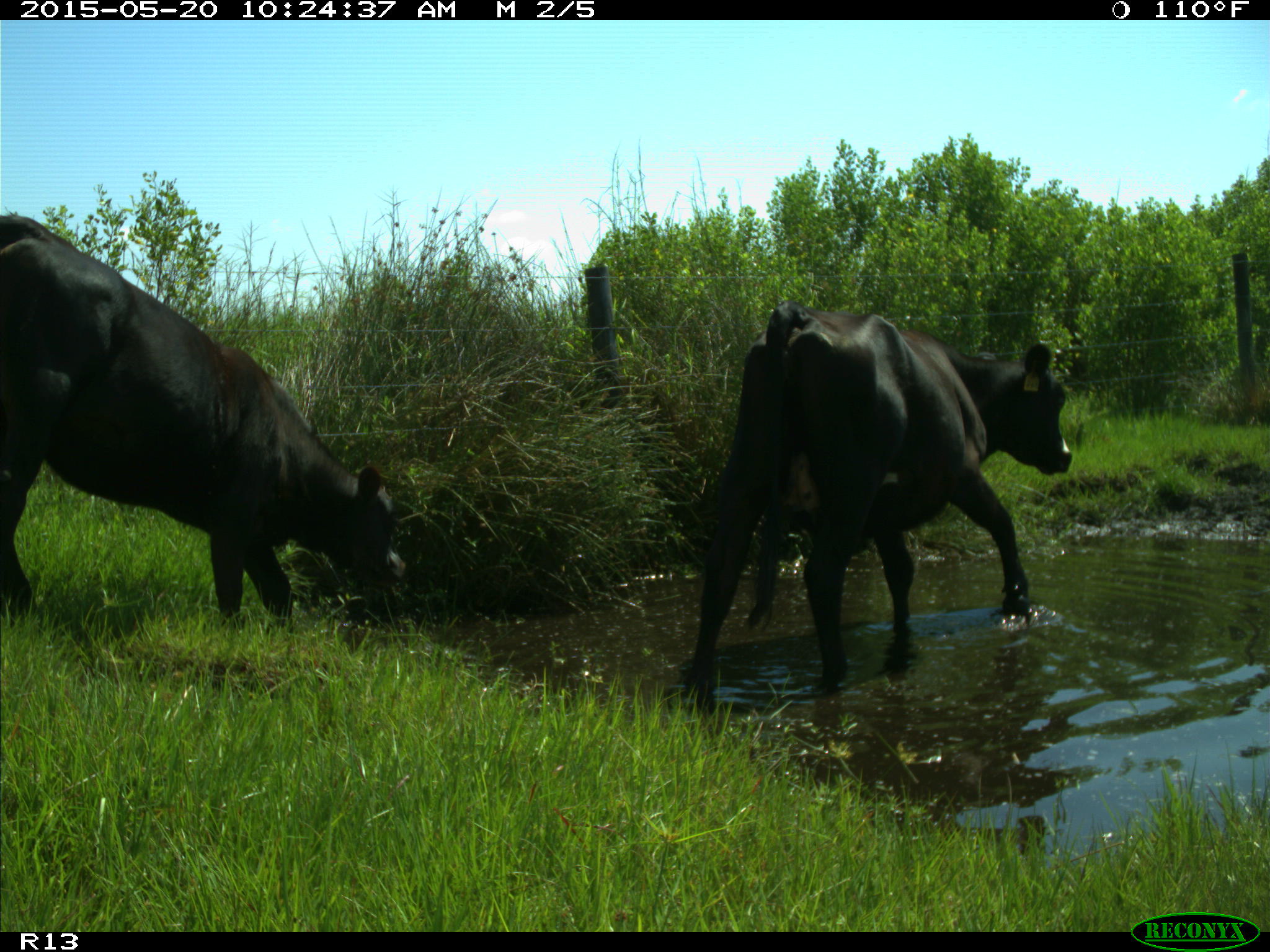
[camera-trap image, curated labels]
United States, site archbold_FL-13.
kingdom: Animalia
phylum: Chordata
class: Mammalia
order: Artiodactyla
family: Bovidae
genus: Bos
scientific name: Bos taurus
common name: domestic cow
Bos taurus (domestic cow).